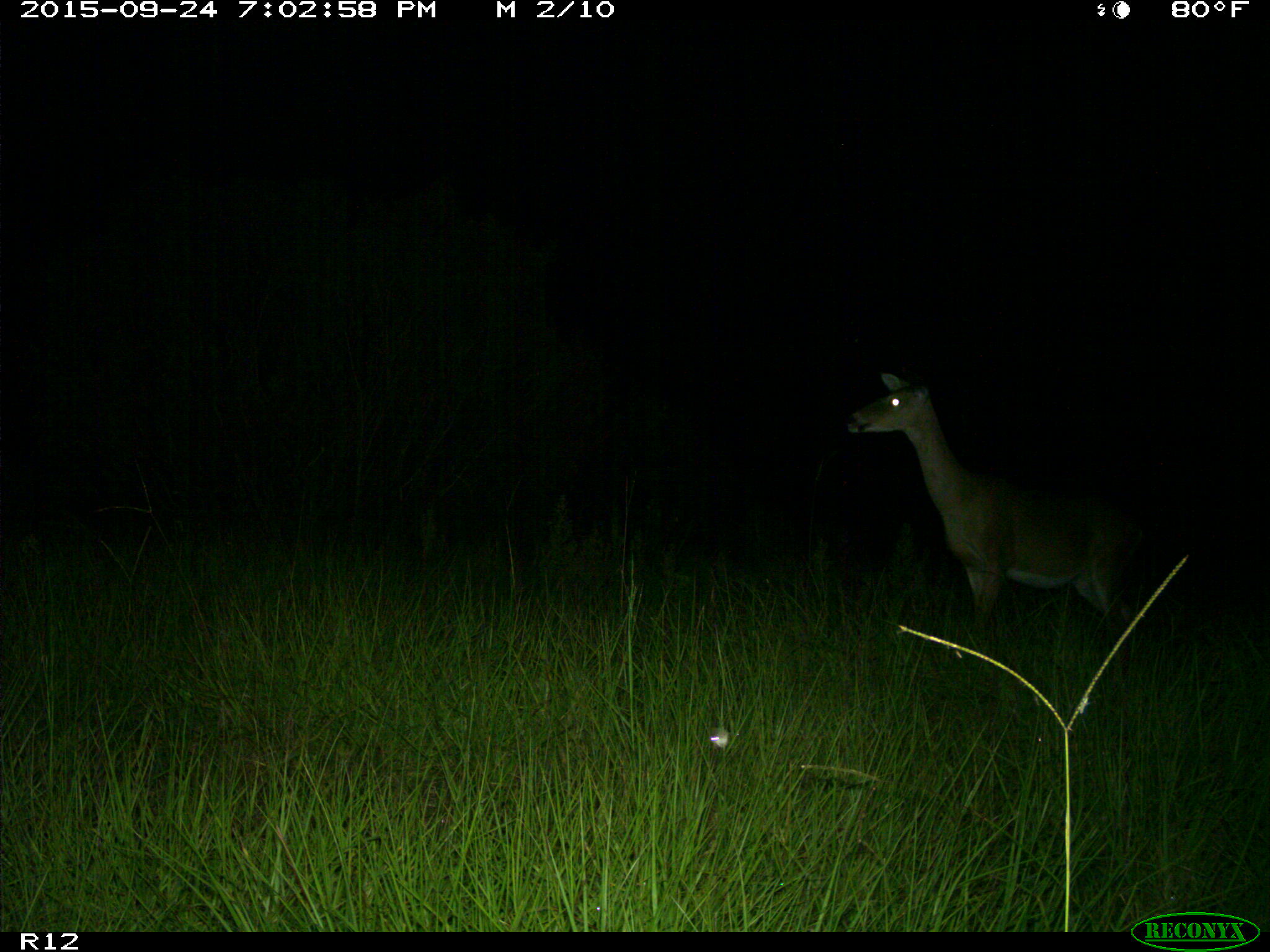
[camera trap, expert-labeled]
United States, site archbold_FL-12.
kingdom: Animalia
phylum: Chordata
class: Mammalia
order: Artiodactyla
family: Cervidae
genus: Odocoileus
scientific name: Odocoileus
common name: deer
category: unidentified deer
Unidentified deer (deer) (Odocoileus).